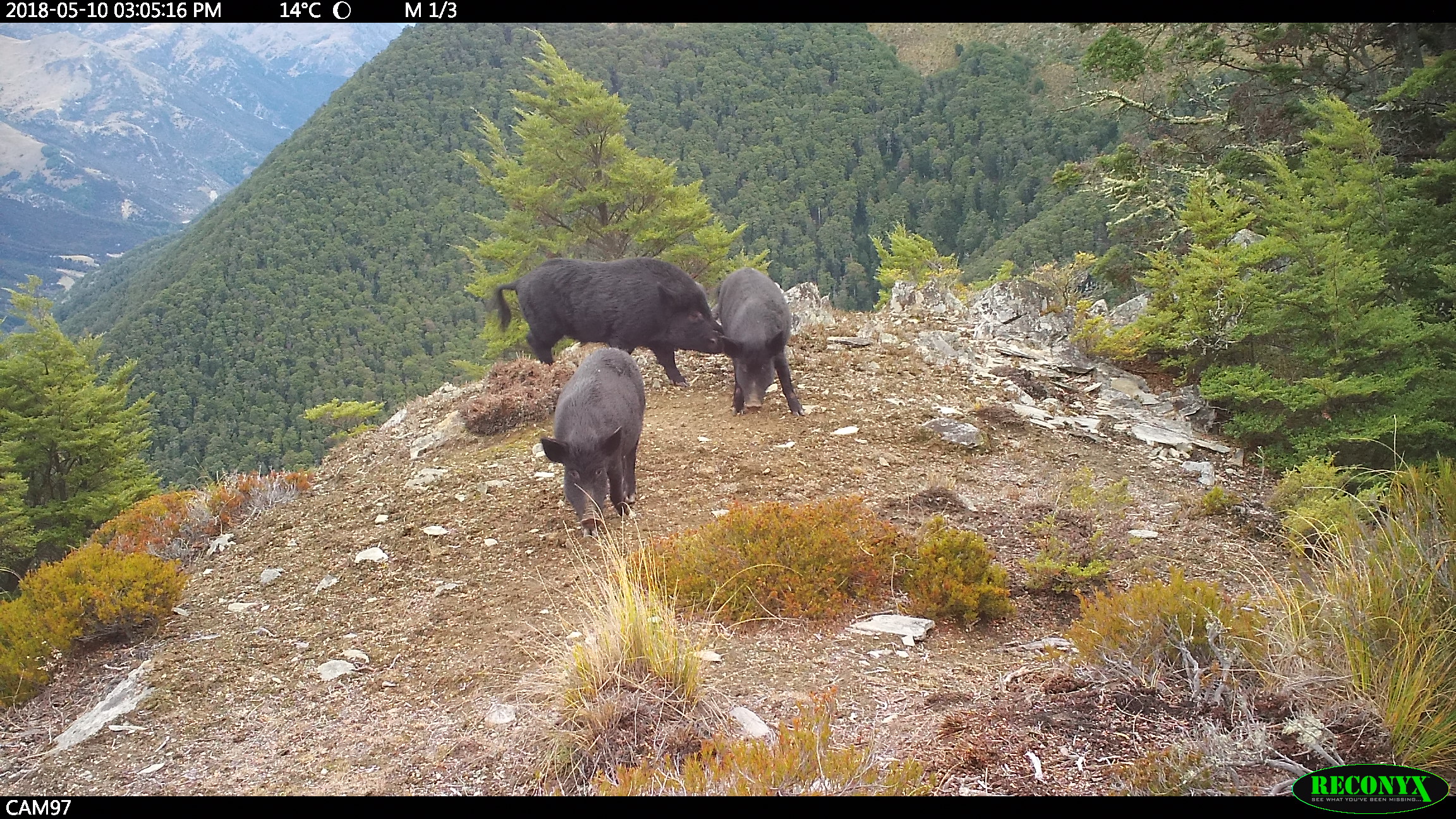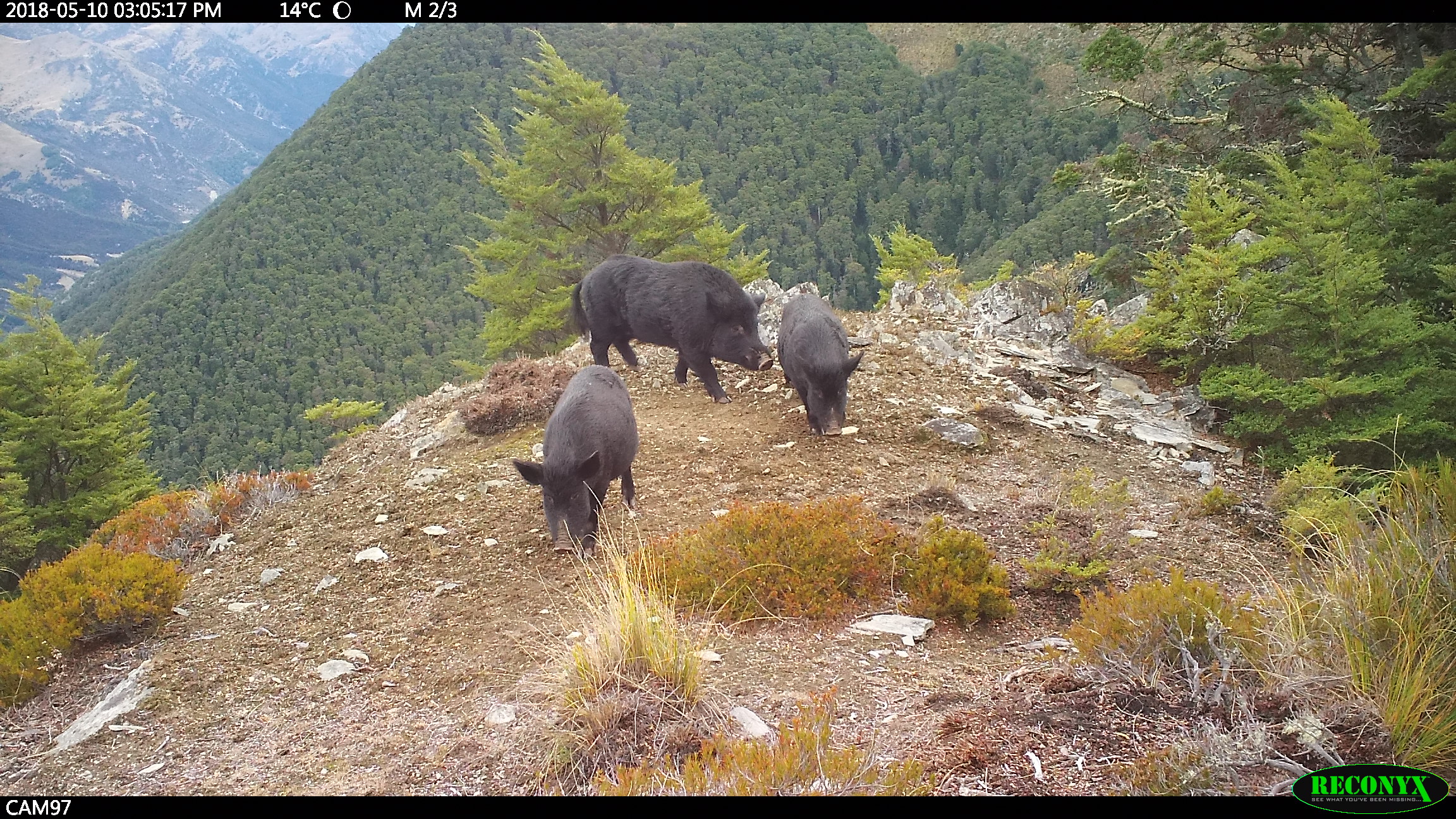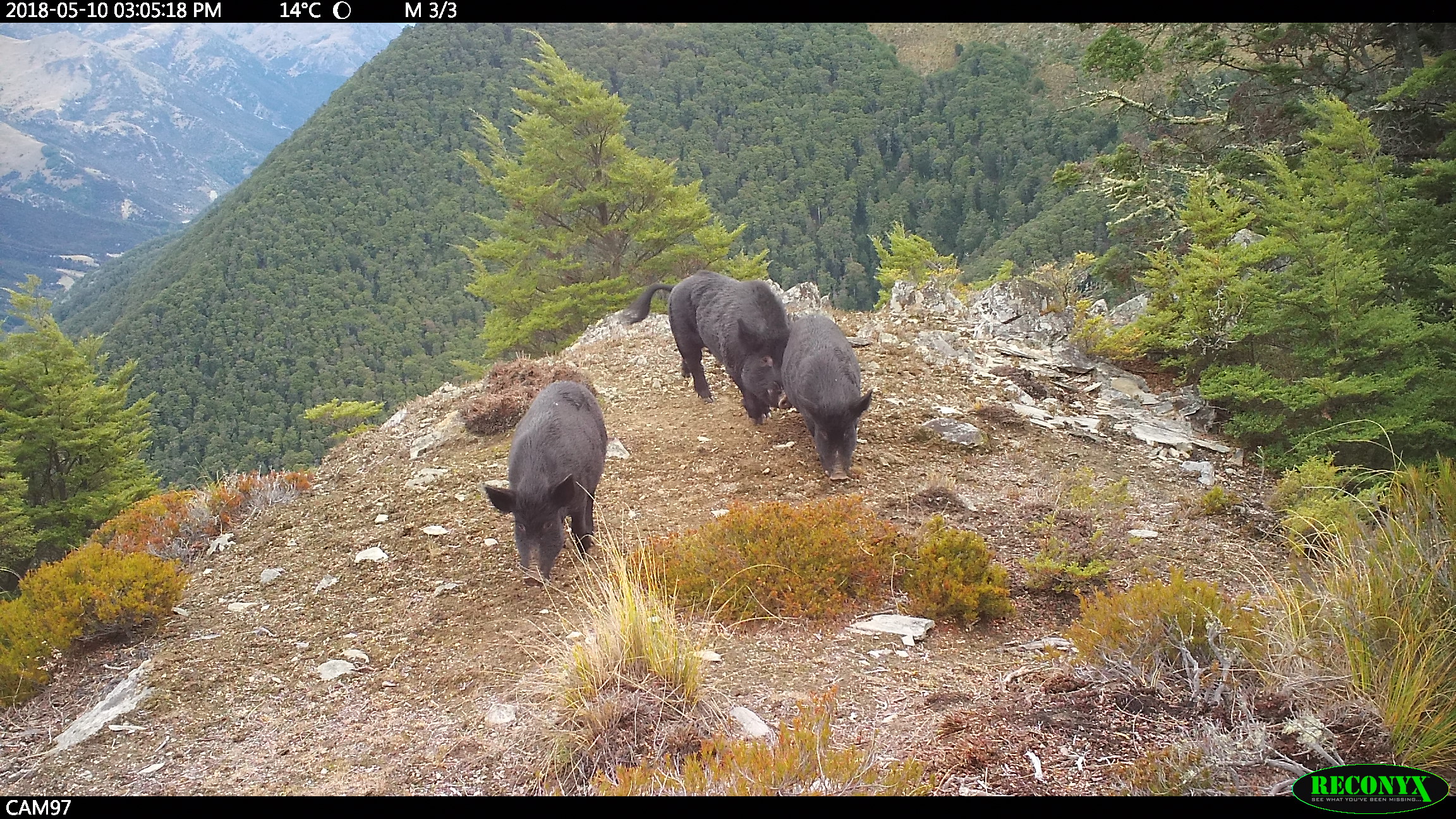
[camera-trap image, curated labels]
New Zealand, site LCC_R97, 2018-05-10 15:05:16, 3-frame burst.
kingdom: Animalia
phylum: Chordata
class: Mammalia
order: Artiodactyla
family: Suidae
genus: Sus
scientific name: Sus scrofa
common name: pig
Pig (Sus scrofa).